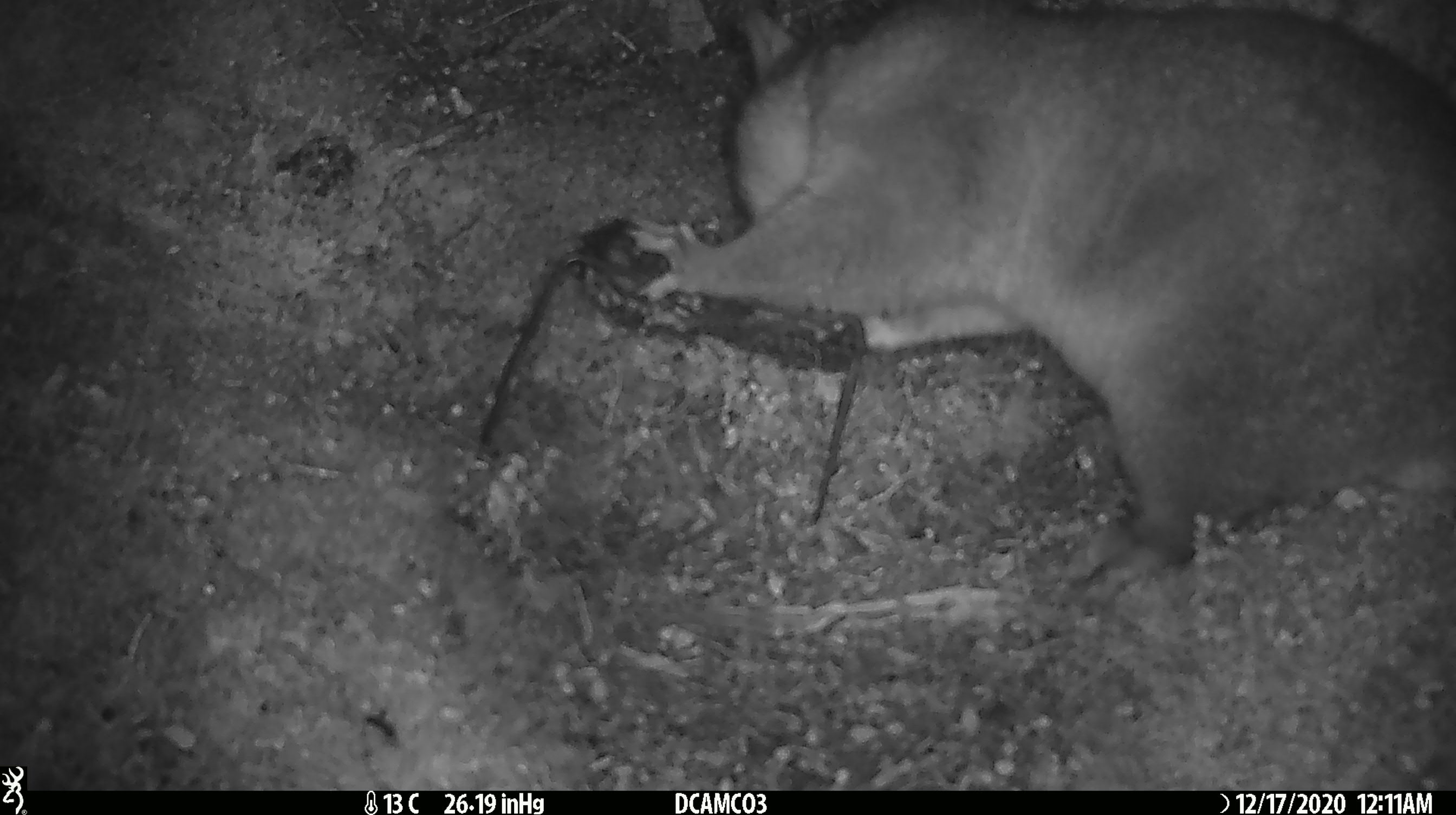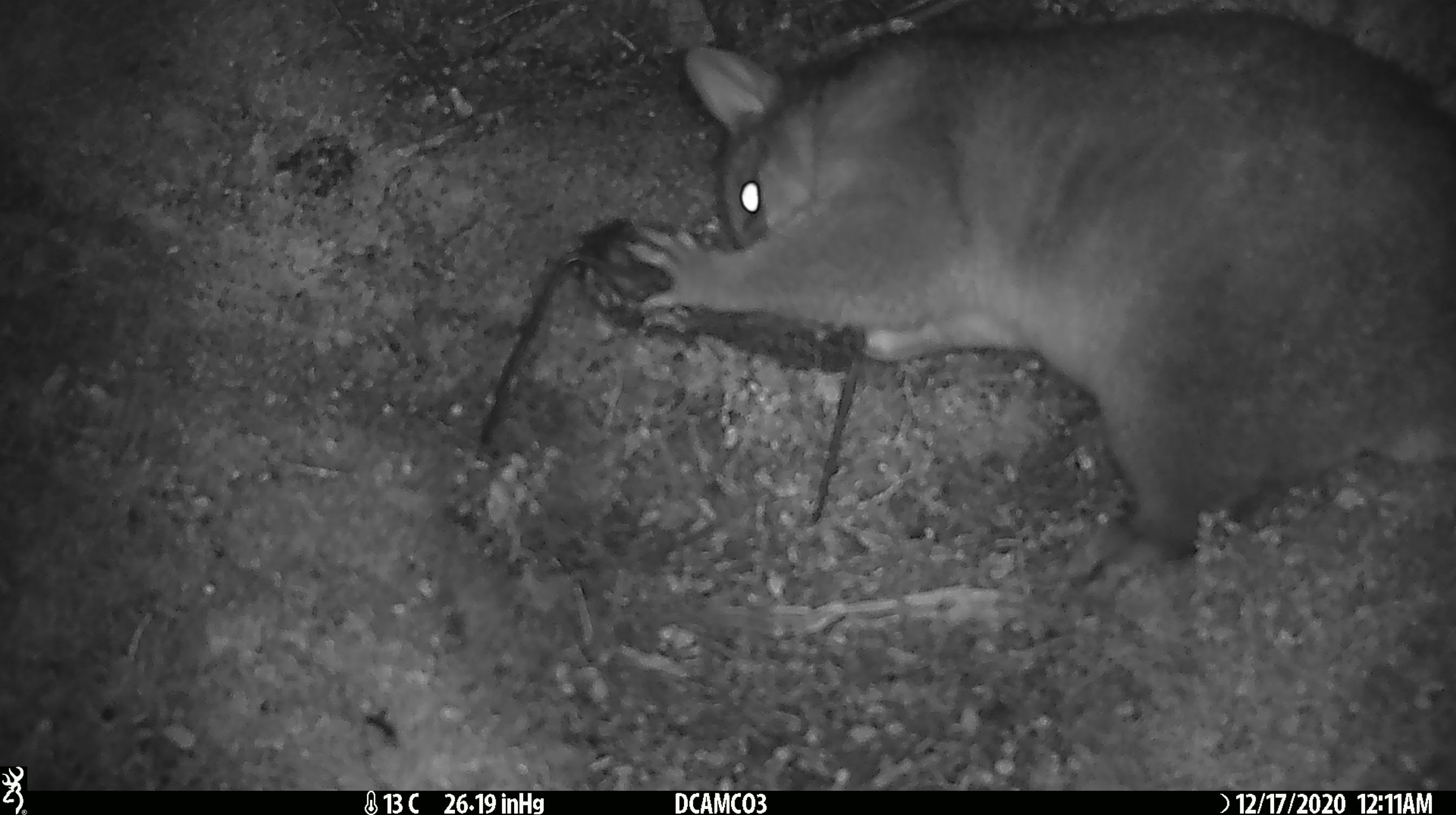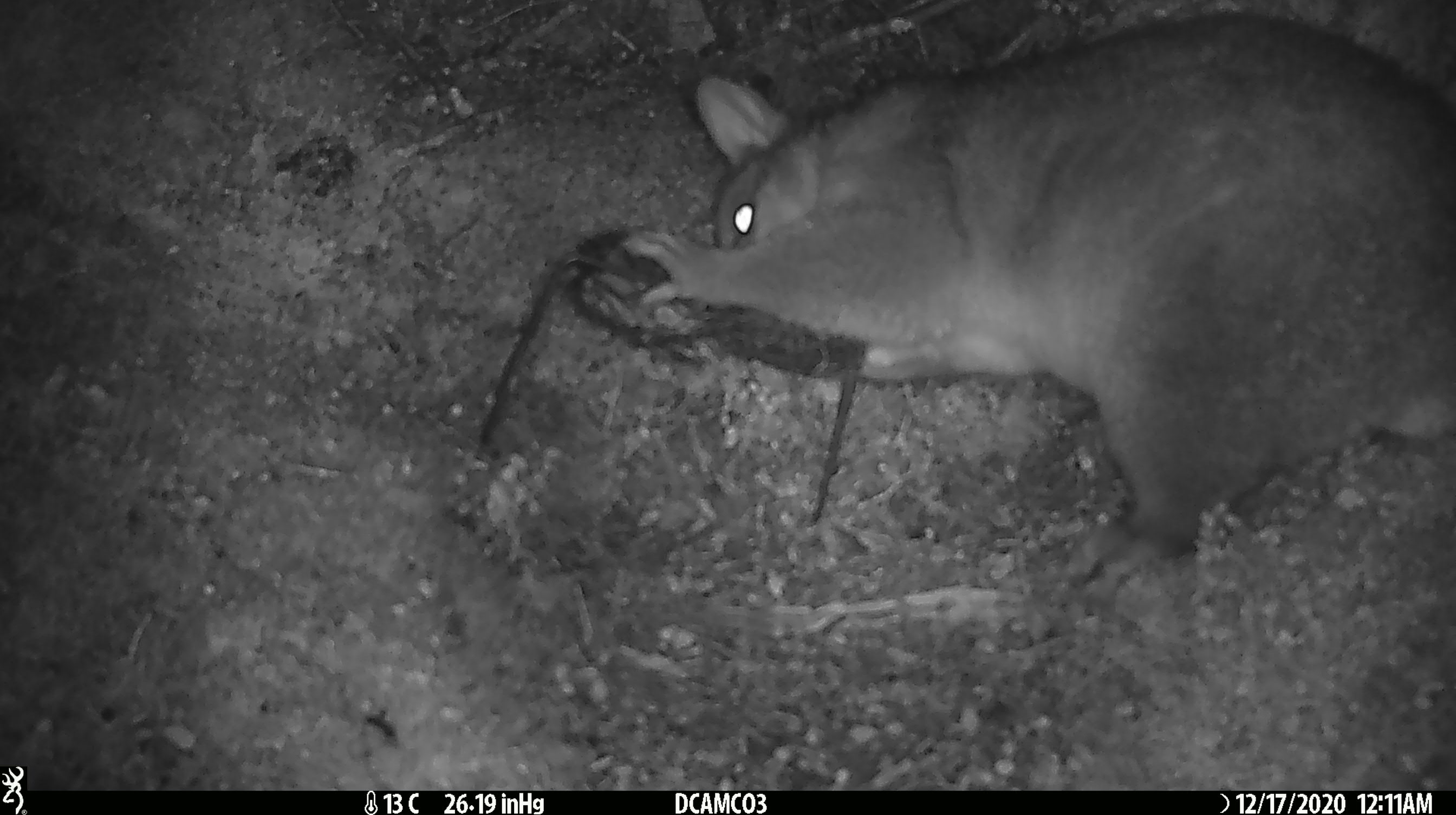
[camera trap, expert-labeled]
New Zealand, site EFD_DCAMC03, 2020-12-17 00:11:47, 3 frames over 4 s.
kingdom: Animalia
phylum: Chordata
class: Mammalia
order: Diprotodontia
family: Phalangeridae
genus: Trichosurus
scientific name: Trichosurus vulpecula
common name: common brushtail possum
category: possum